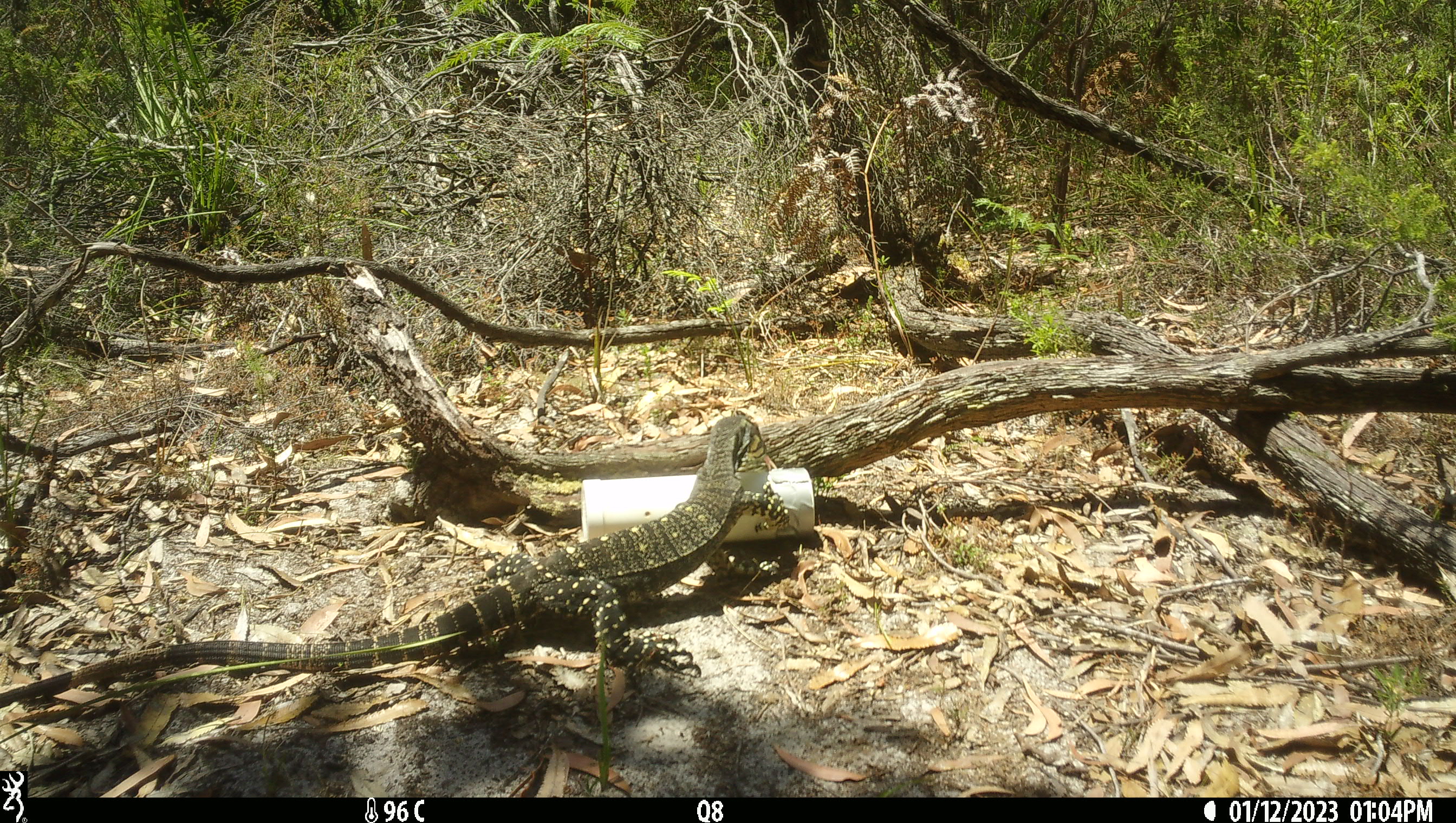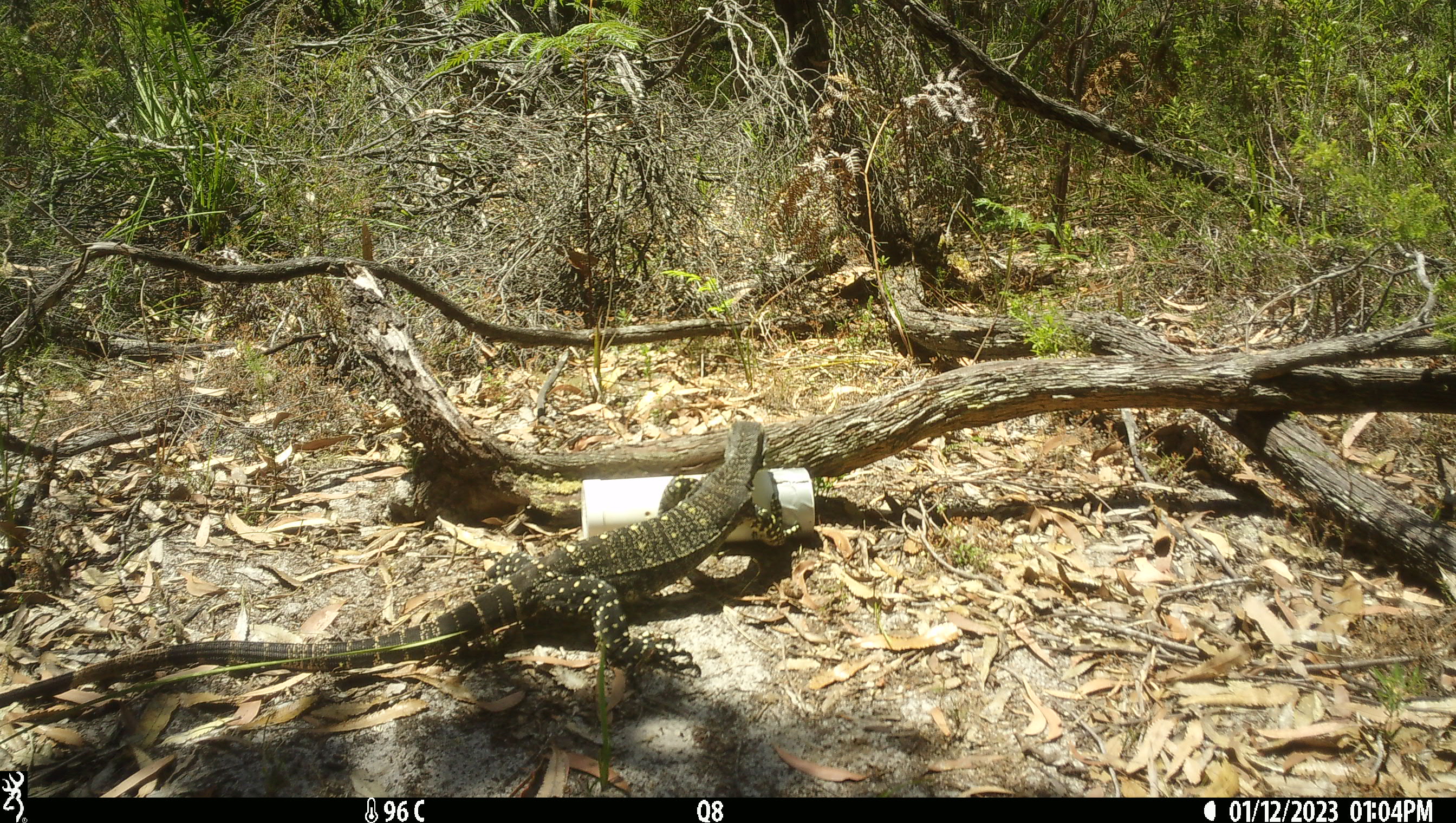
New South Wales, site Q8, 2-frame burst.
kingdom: Animalia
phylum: Chordata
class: Reptilia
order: Squamata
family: Varanidae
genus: Varanus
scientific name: Varanus varius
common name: lace monitor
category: goanna